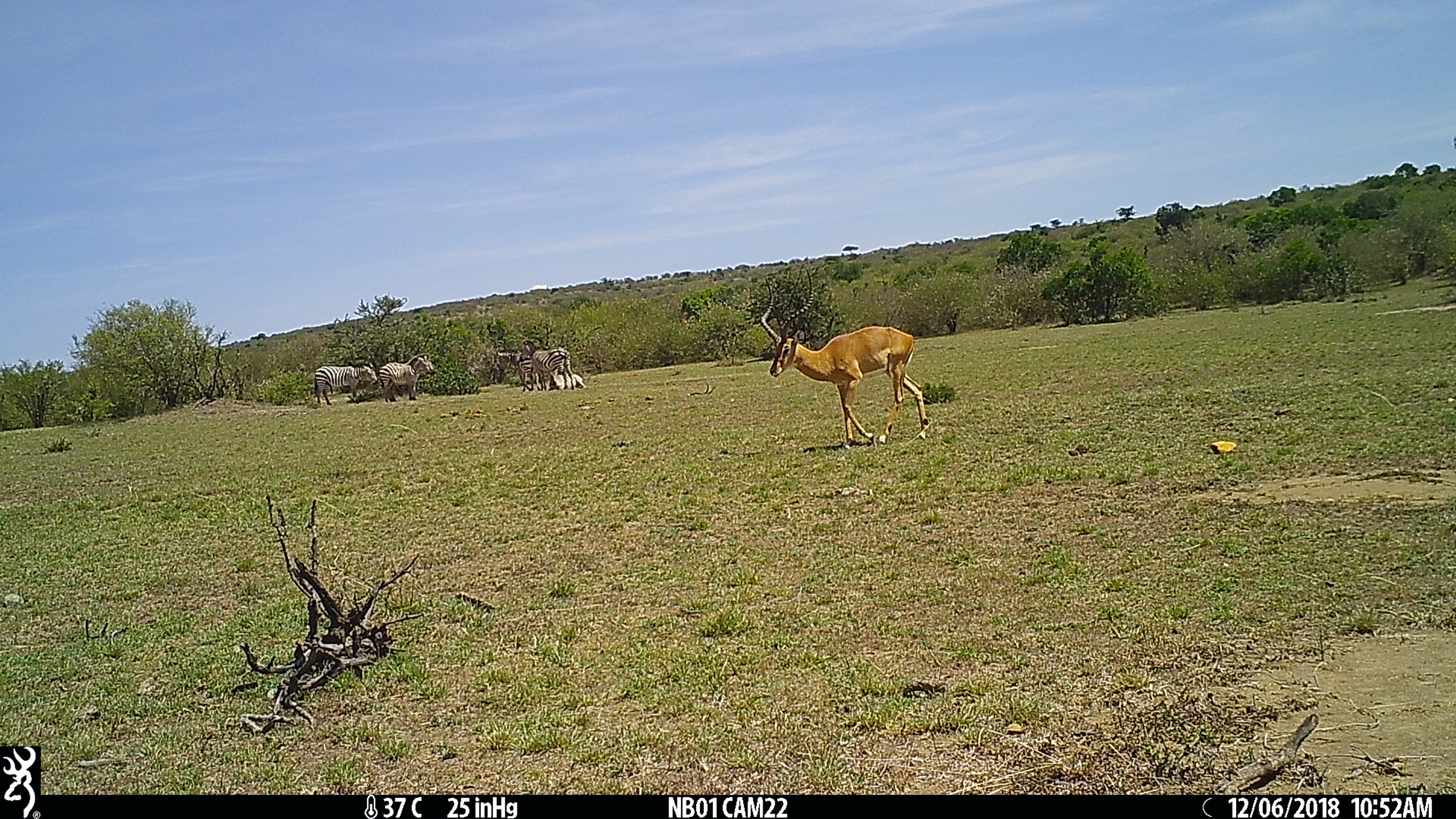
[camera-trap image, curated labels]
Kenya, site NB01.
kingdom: Animalia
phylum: Chordata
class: Mammalia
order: Artiodactyla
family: Bovidae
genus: Aepyceros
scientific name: Aepyceros melampus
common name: impala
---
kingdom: Animalia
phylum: Chordata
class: Mammalia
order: Perissodactyla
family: Equidae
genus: Equus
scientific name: Equus quagga burchellii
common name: burchell's zebra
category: zebra